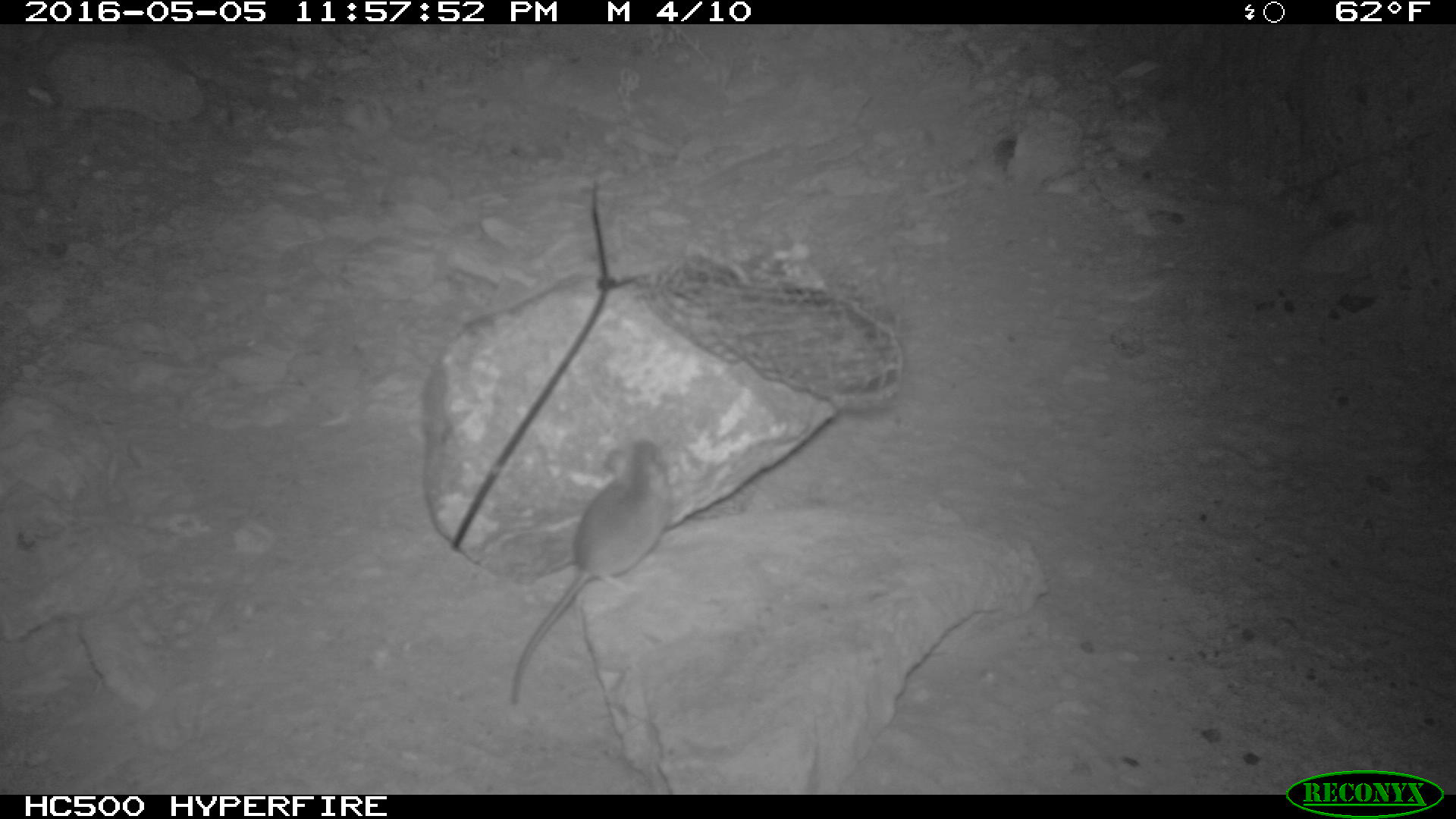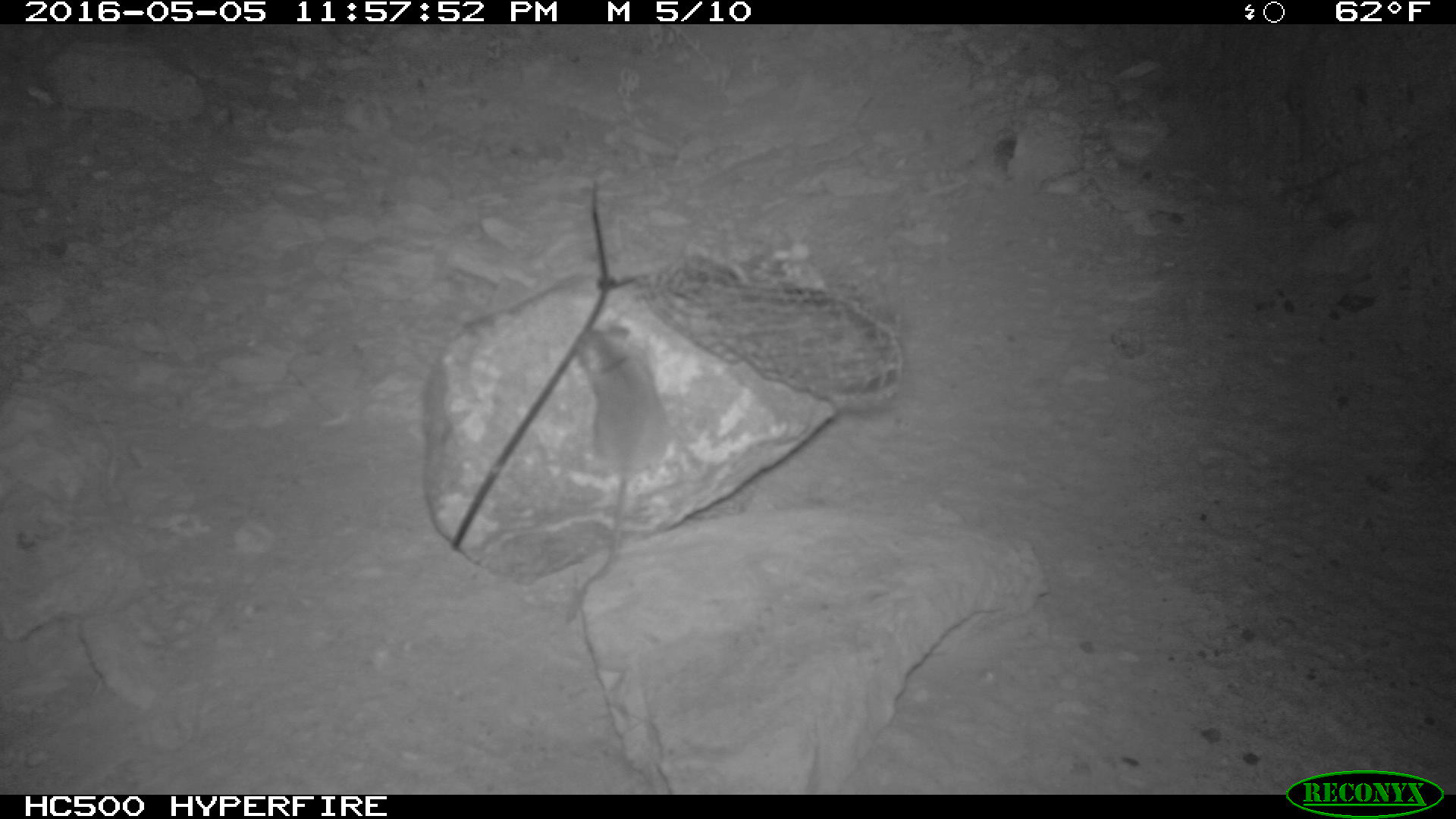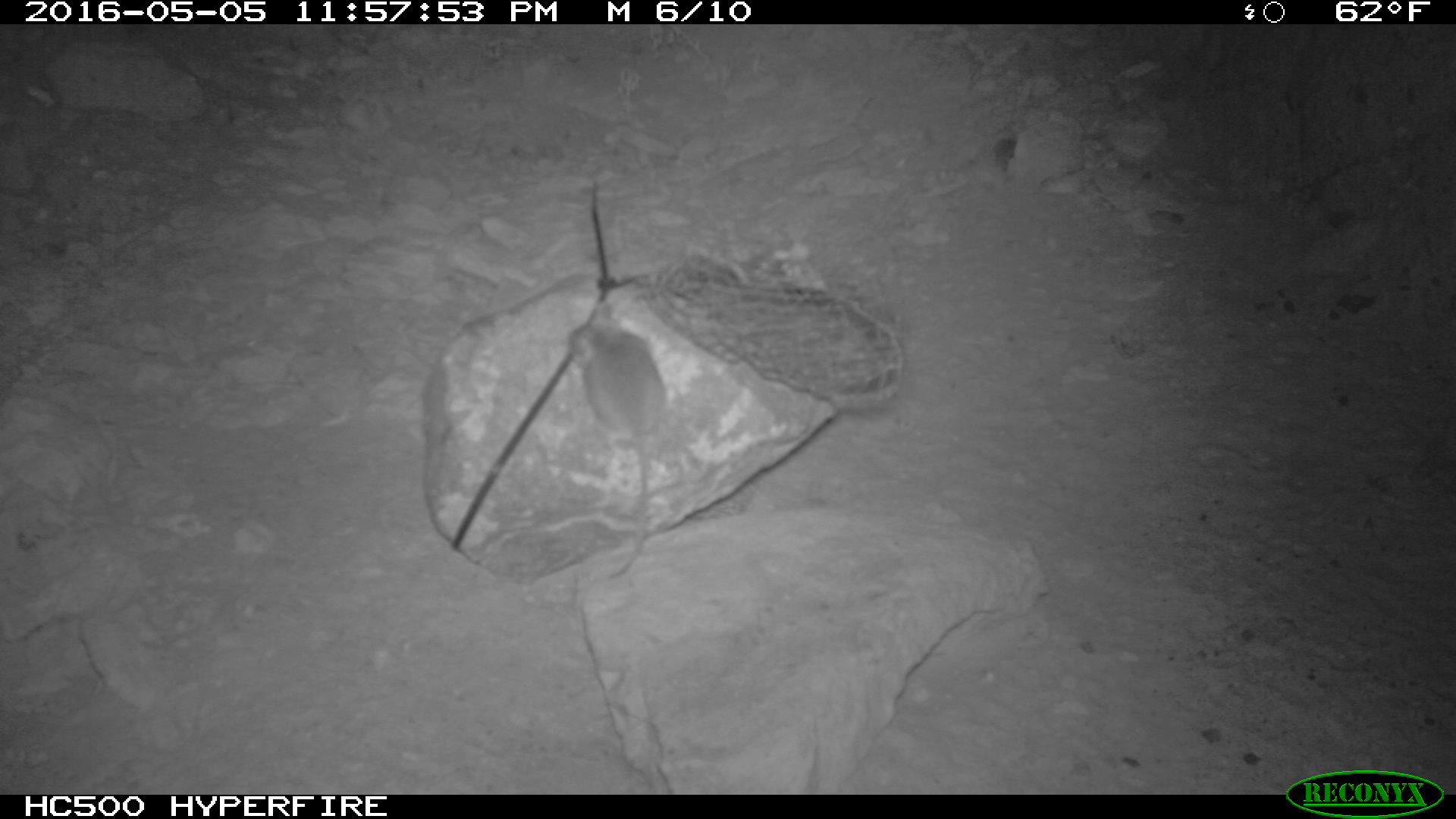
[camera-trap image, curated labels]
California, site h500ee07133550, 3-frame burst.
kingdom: Animalia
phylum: Chordata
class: Mammalia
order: Rodentia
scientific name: Rodentia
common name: rodent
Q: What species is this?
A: Rodent (Rodentia).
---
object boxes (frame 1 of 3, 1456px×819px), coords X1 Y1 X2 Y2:
rodent: 505 438 672 706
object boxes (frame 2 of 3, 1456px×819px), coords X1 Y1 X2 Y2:
rodent: 567 327 679 616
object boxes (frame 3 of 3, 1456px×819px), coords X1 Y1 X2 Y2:
rodent: 566 303 664 579